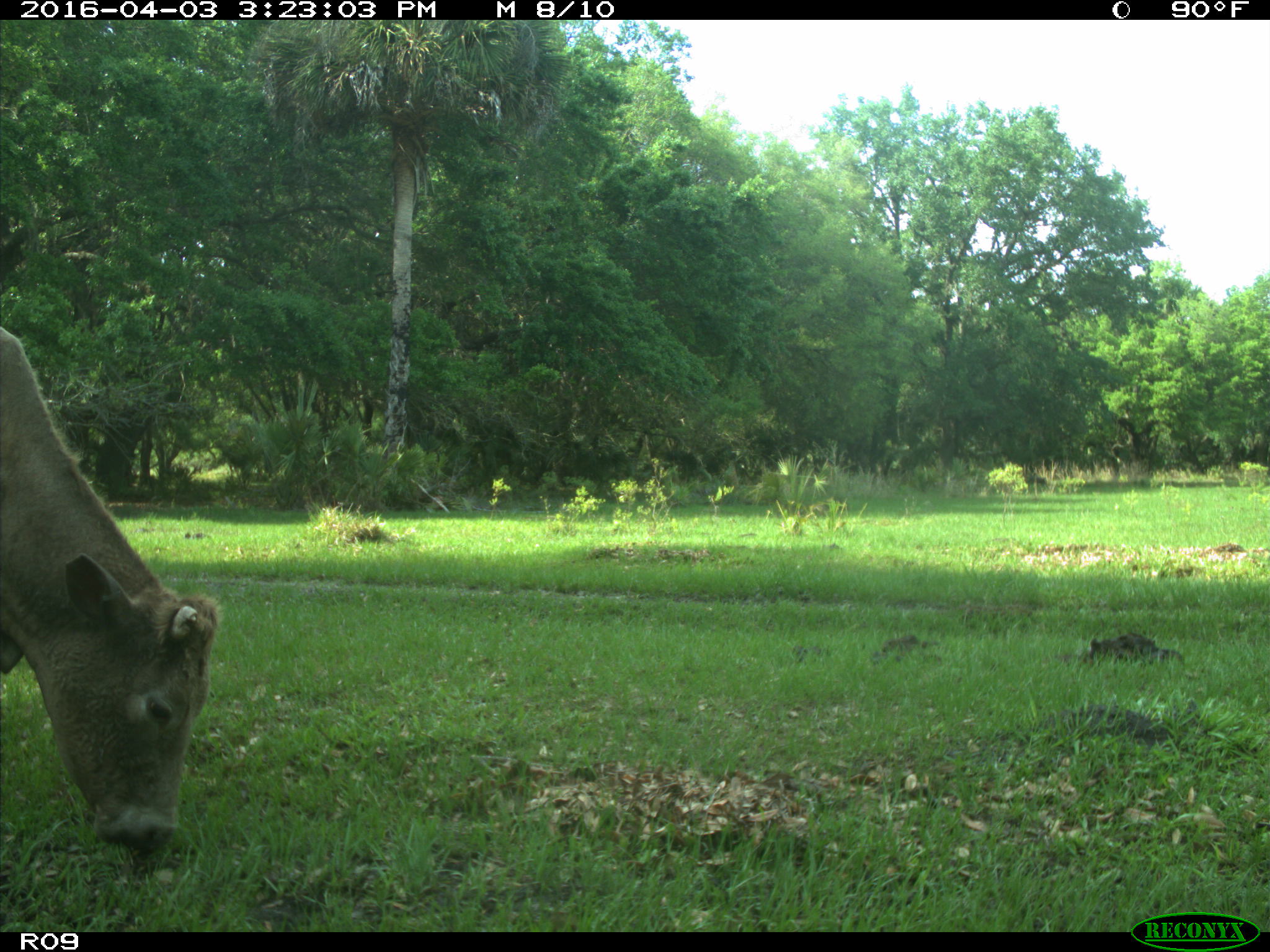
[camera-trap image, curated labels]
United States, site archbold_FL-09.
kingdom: Animalia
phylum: Chordata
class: Mammalia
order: Artiodactyla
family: Bovidae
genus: Bos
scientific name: Bos taurus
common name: domestic cow